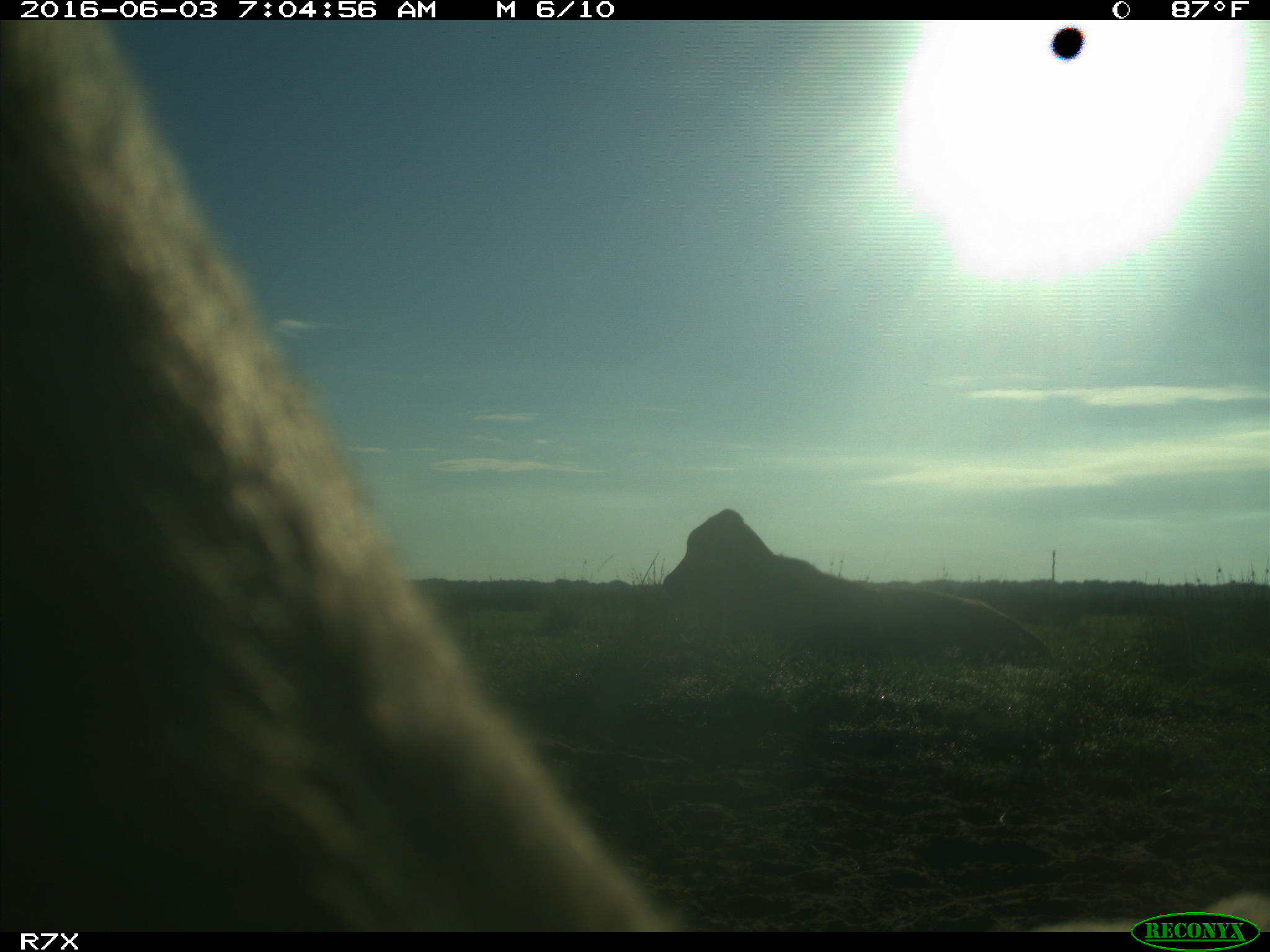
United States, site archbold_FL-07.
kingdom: Animalia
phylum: Chordata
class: Mammalia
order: Artiodactyla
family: Bovidae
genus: Bos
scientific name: Bos taurus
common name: domestic cow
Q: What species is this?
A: Bos taurus (domestic cow).